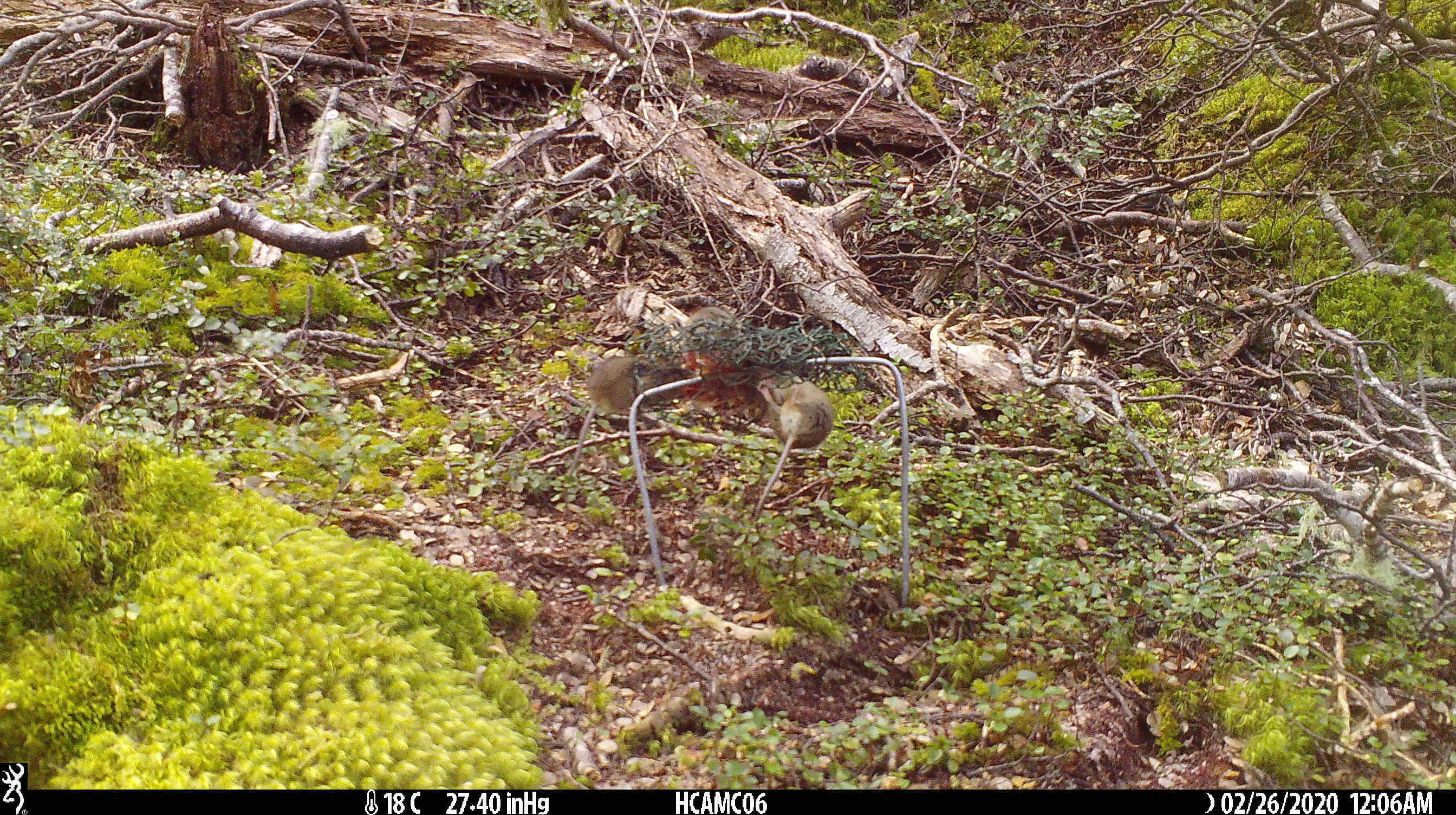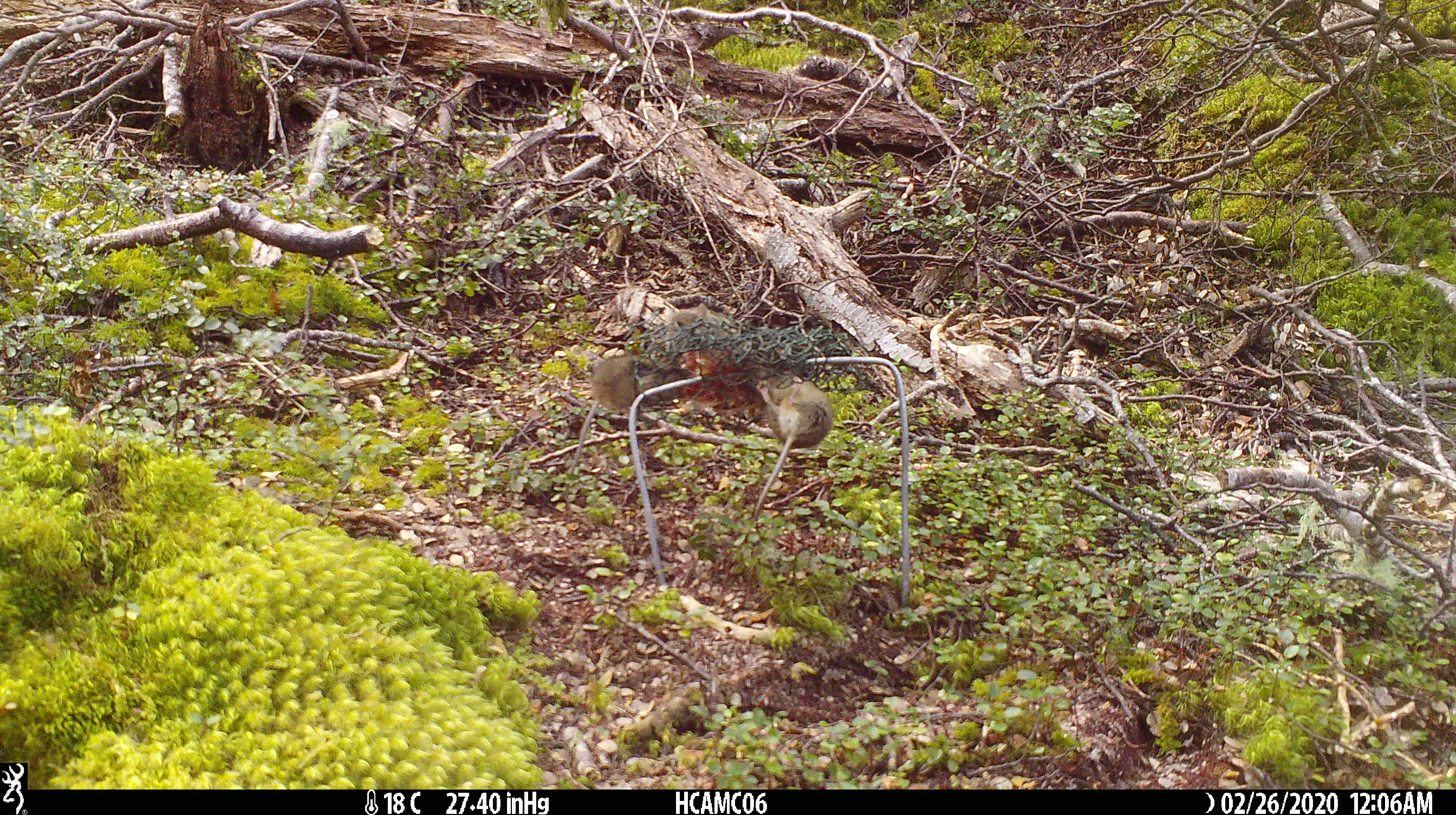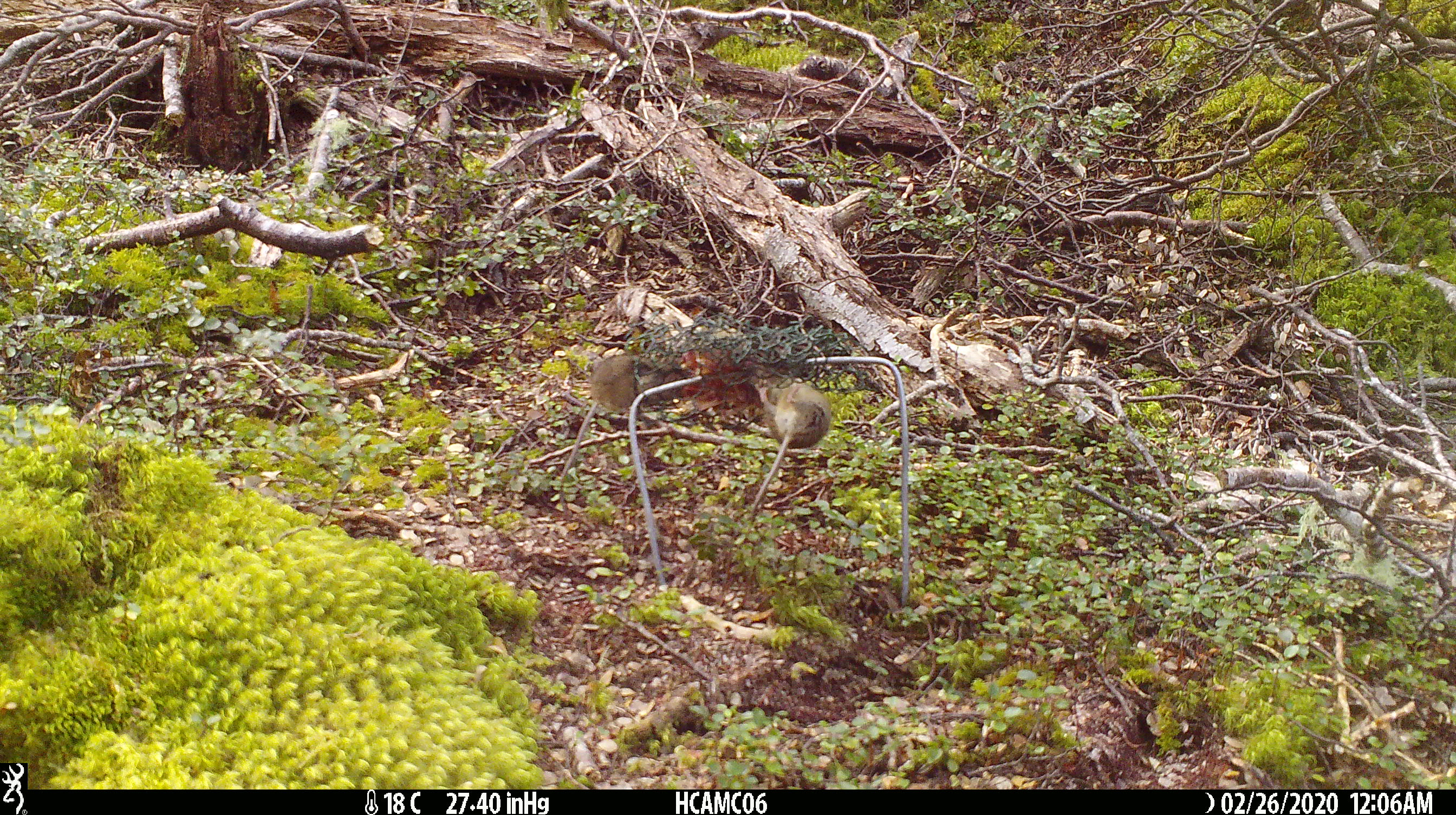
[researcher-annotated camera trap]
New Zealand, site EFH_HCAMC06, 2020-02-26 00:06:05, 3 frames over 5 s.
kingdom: Animalia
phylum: Chordata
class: Mammalia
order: Rodentia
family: Muridae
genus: Mus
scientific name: Mus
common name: mouse